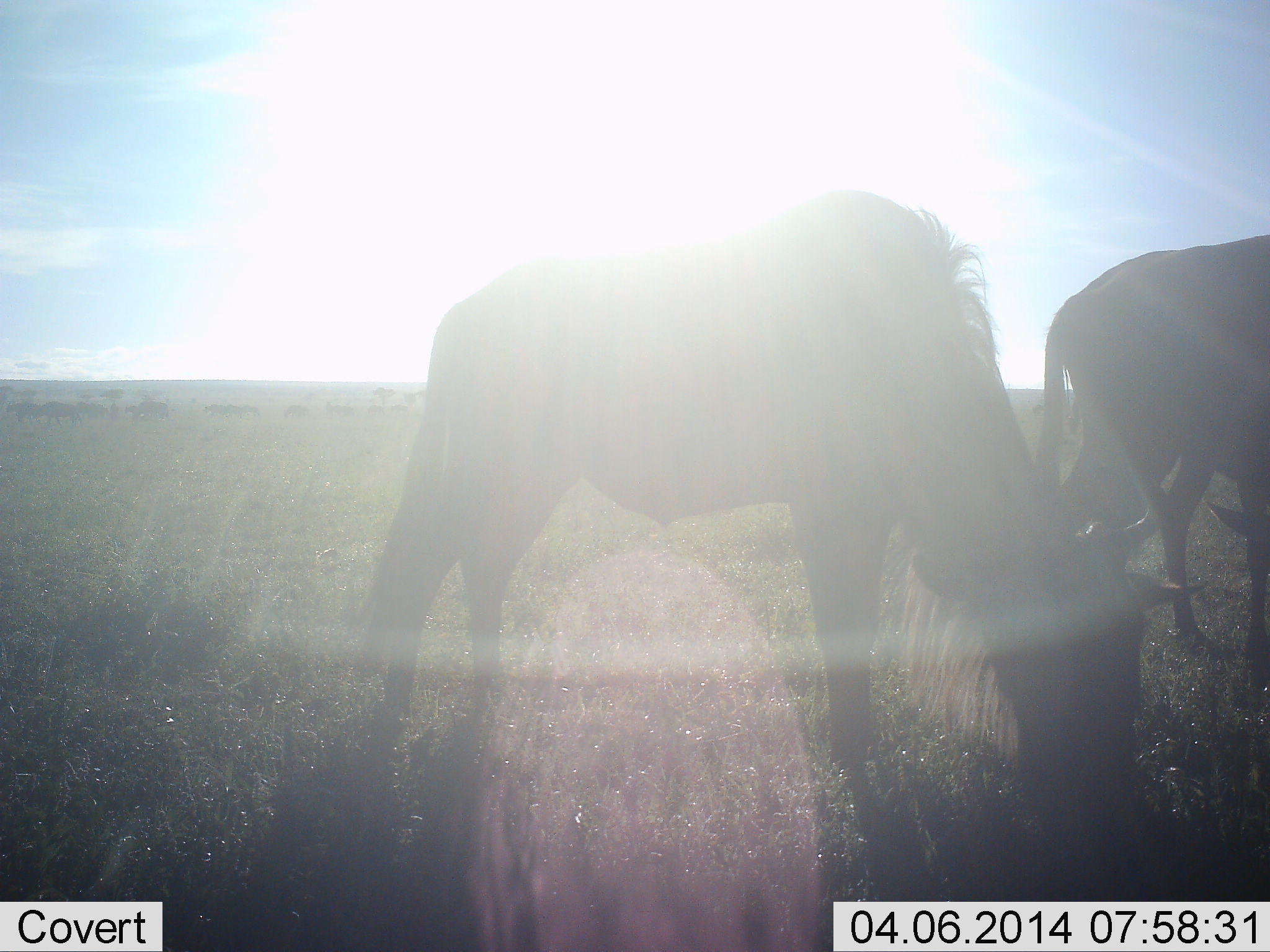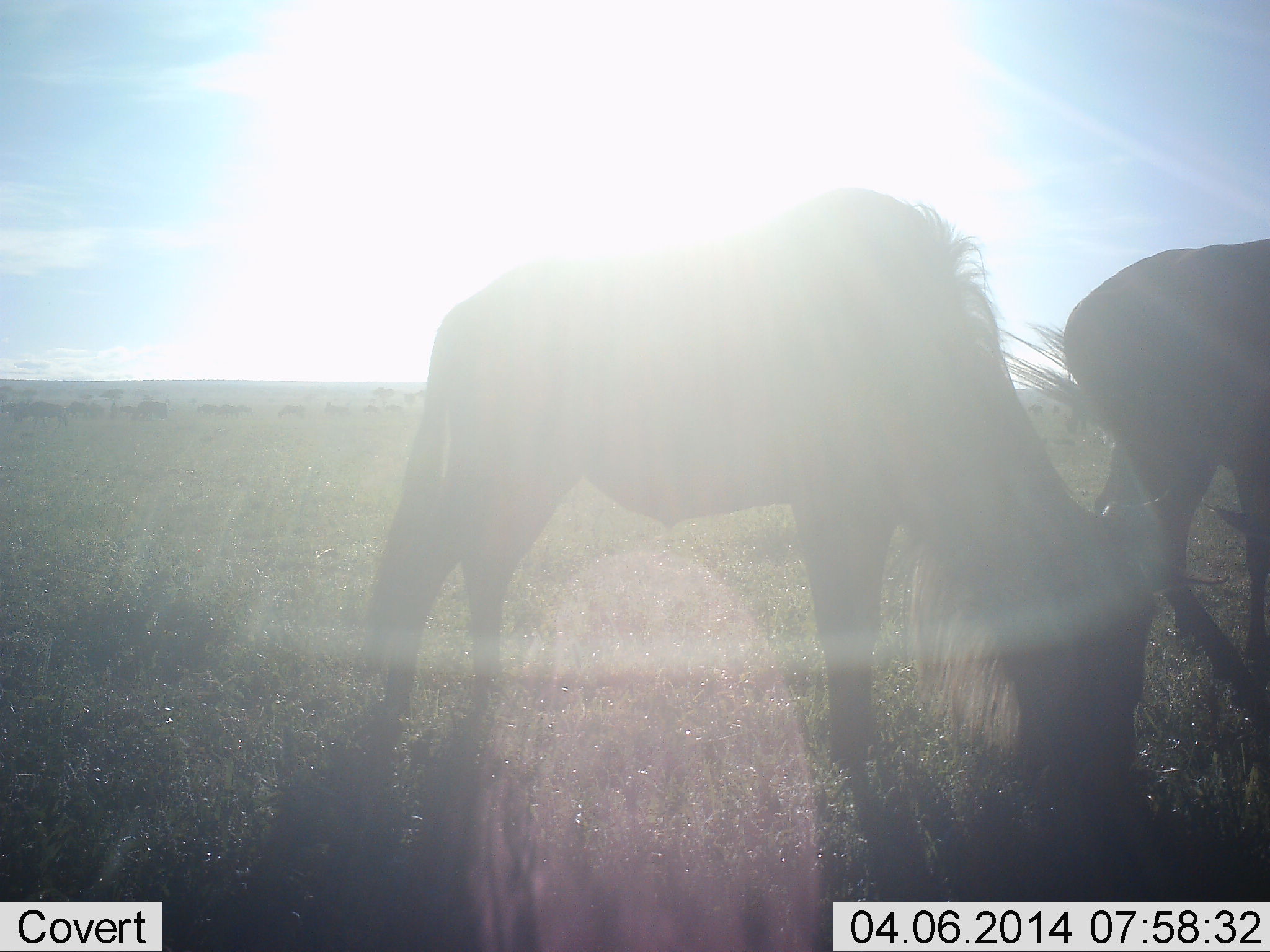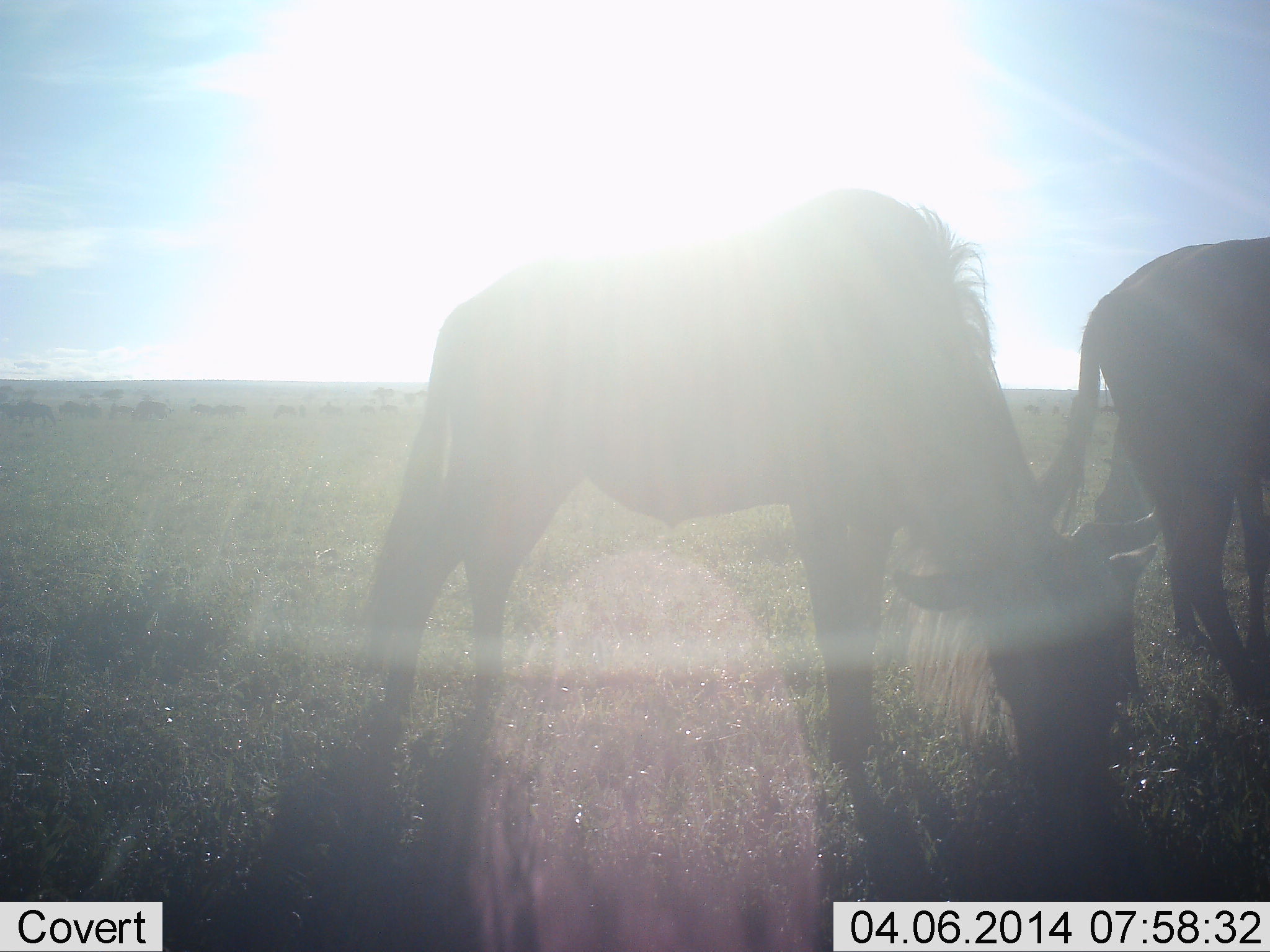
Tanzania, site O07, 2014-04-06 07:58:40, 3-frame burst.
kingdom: Animalia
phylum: Chordata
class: Mammalia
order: Artiodactyla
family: Bovidae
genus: Connochaetes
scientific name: Connochaetes taurinus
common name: blue wildebeest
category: wildebeest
Wildebeest (blue wildebeest) (Connochaetes taurinus), count 2. Behavior (volunteer vote fractions): standing 30%, resting 0%, moving 30%, interacting 0%. Young present (vote fraction): 0%. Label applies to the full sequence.